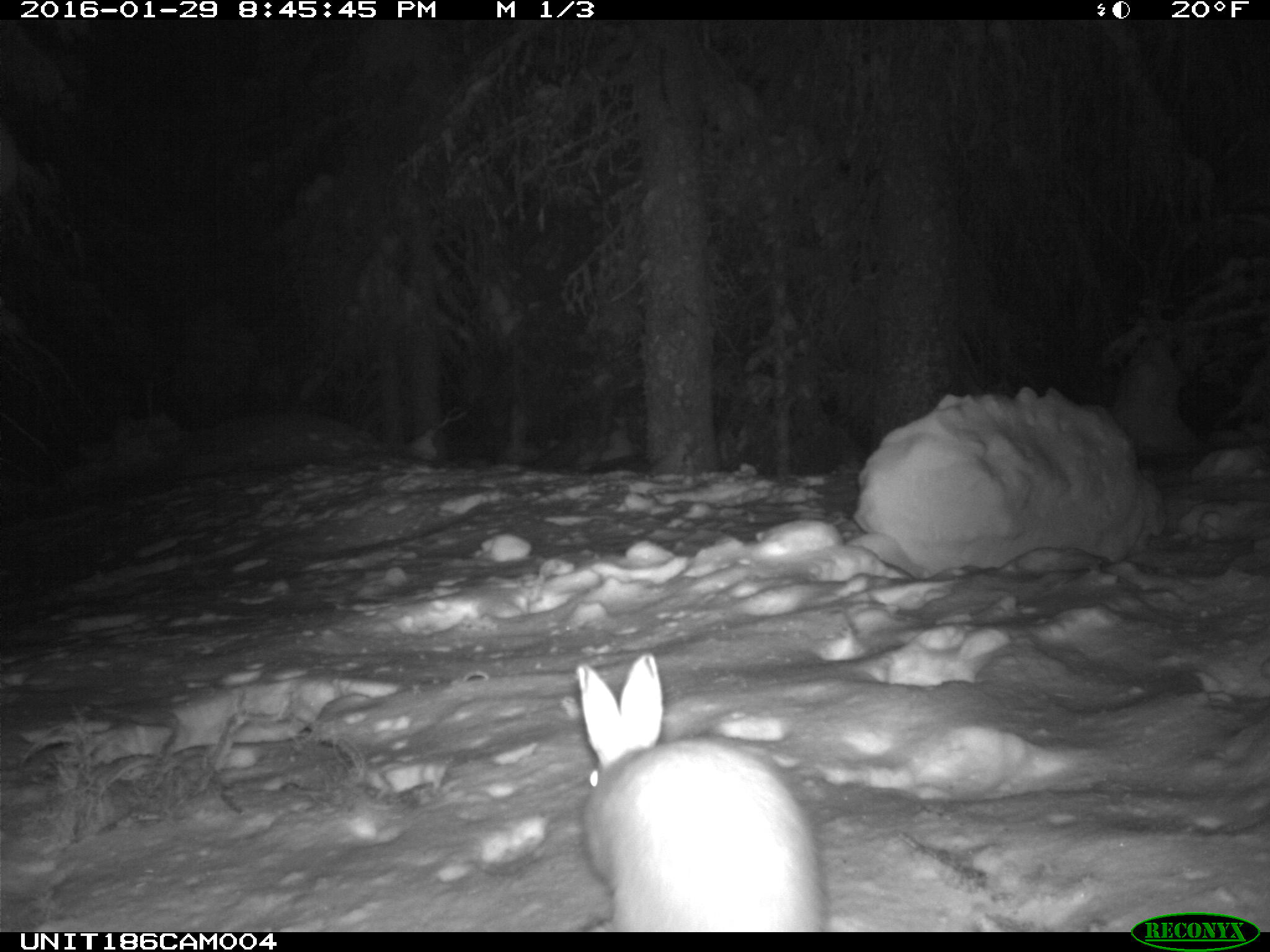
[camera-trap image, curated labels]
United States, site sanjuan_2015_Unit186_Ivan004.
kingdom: Animalia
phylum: Chordata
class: Mammalia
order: Lagomorpha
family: Leporidae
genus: Lepus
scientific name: Lepus americanus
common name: snowshoe hare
Lepus americanus (snowshoe hare).